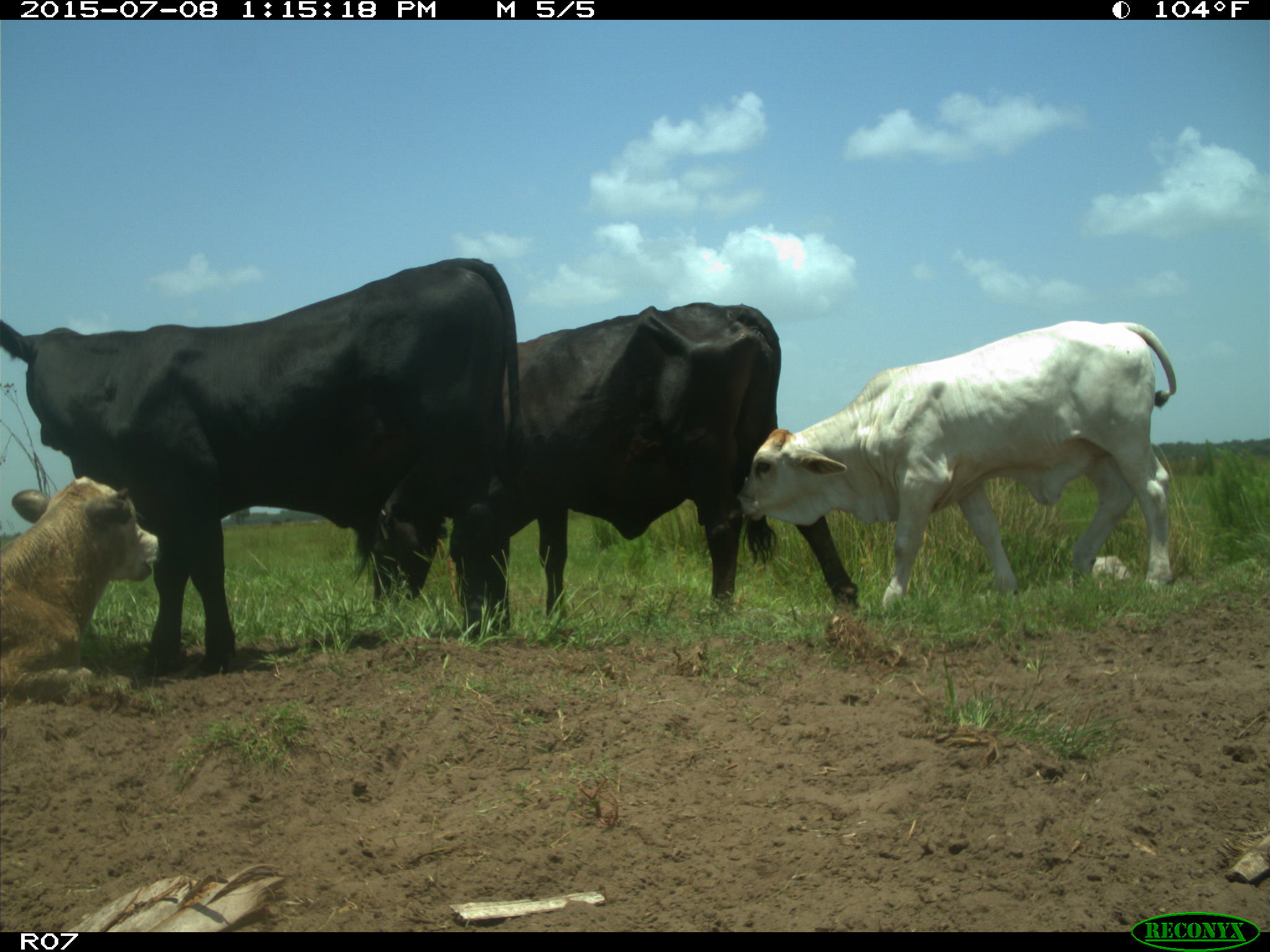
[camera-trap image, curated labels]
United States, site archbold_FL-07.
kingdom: Animalia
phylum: Chordata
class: Mammalia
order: Artiodactyla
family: Bovidae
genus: Bos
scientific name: Bos taurus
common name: domestic cow